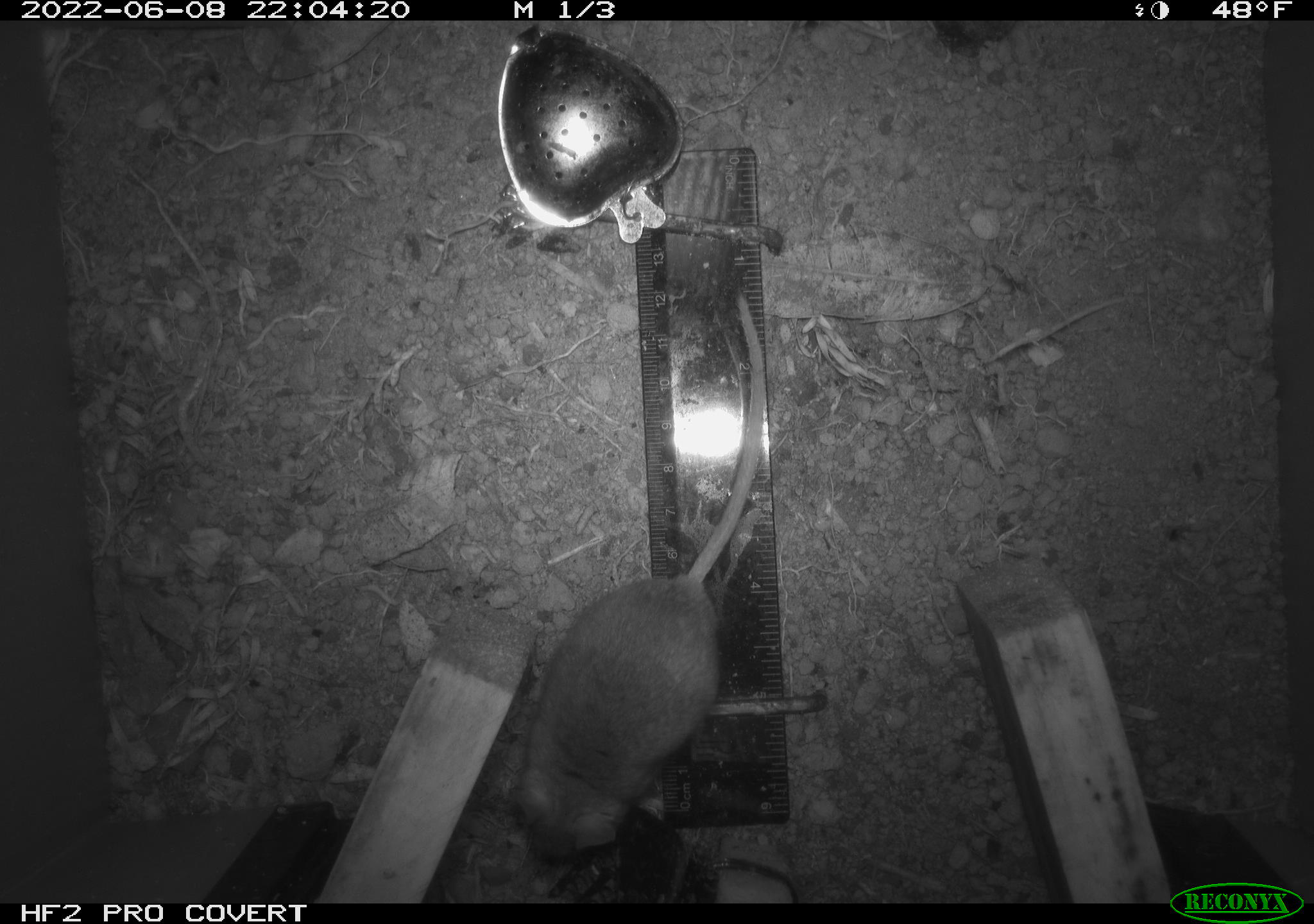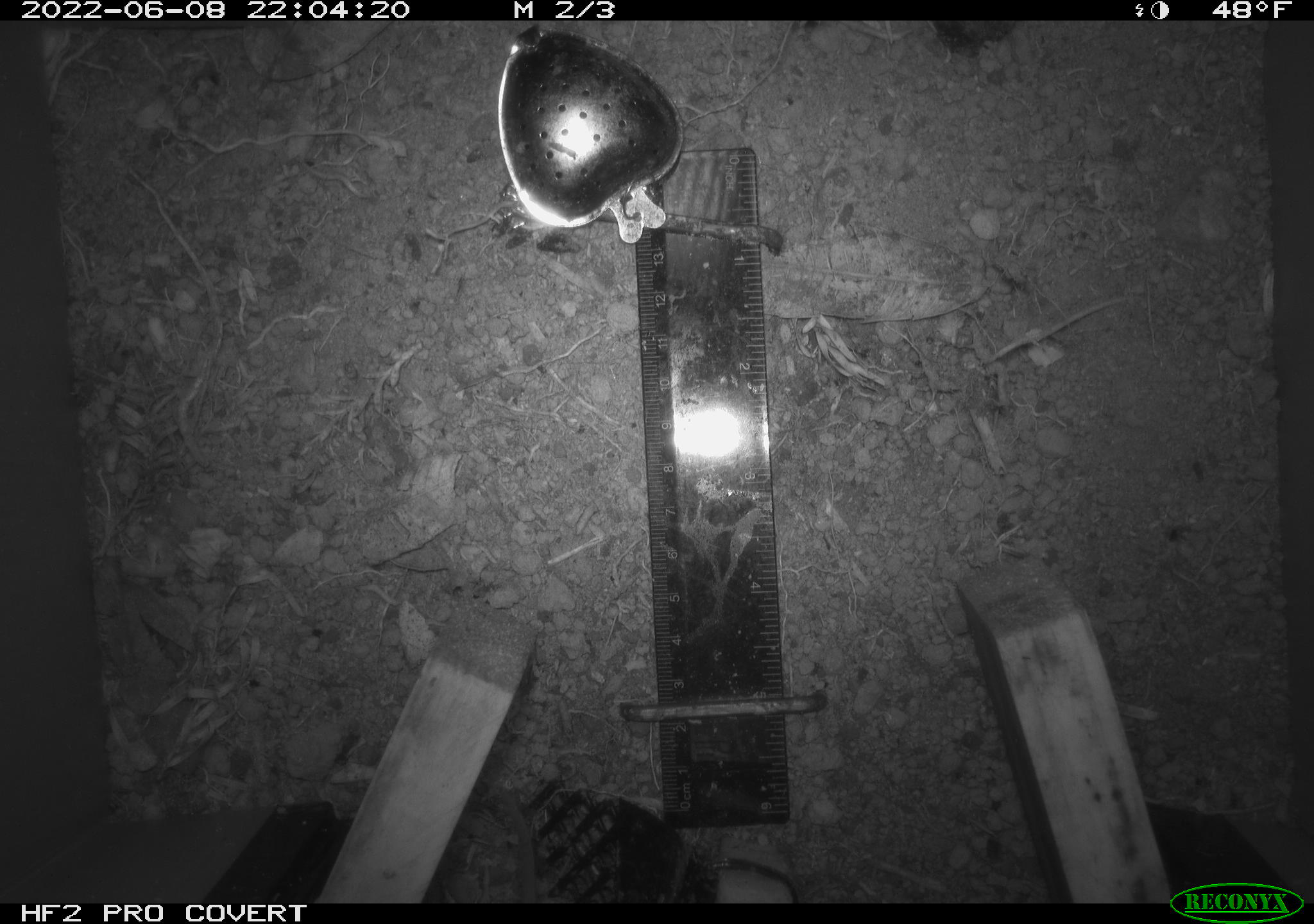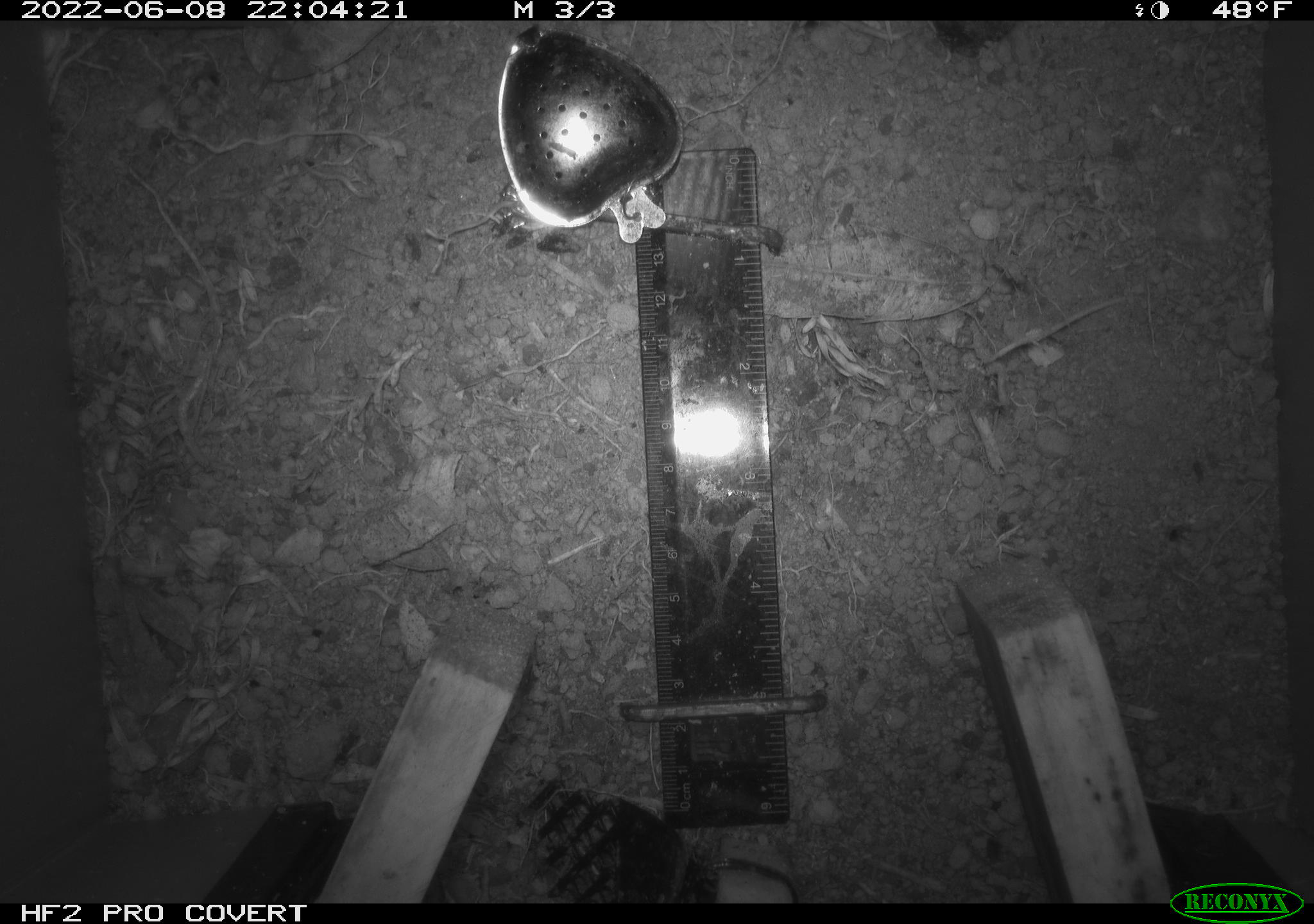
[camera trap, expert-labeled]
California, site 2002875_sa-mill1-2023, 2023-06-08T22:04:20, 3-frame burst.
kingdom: Animalia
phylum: Chordata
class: Mammalia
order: Rodentia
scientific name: Rodentia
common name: mouse species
Mouse species (Rodentia).